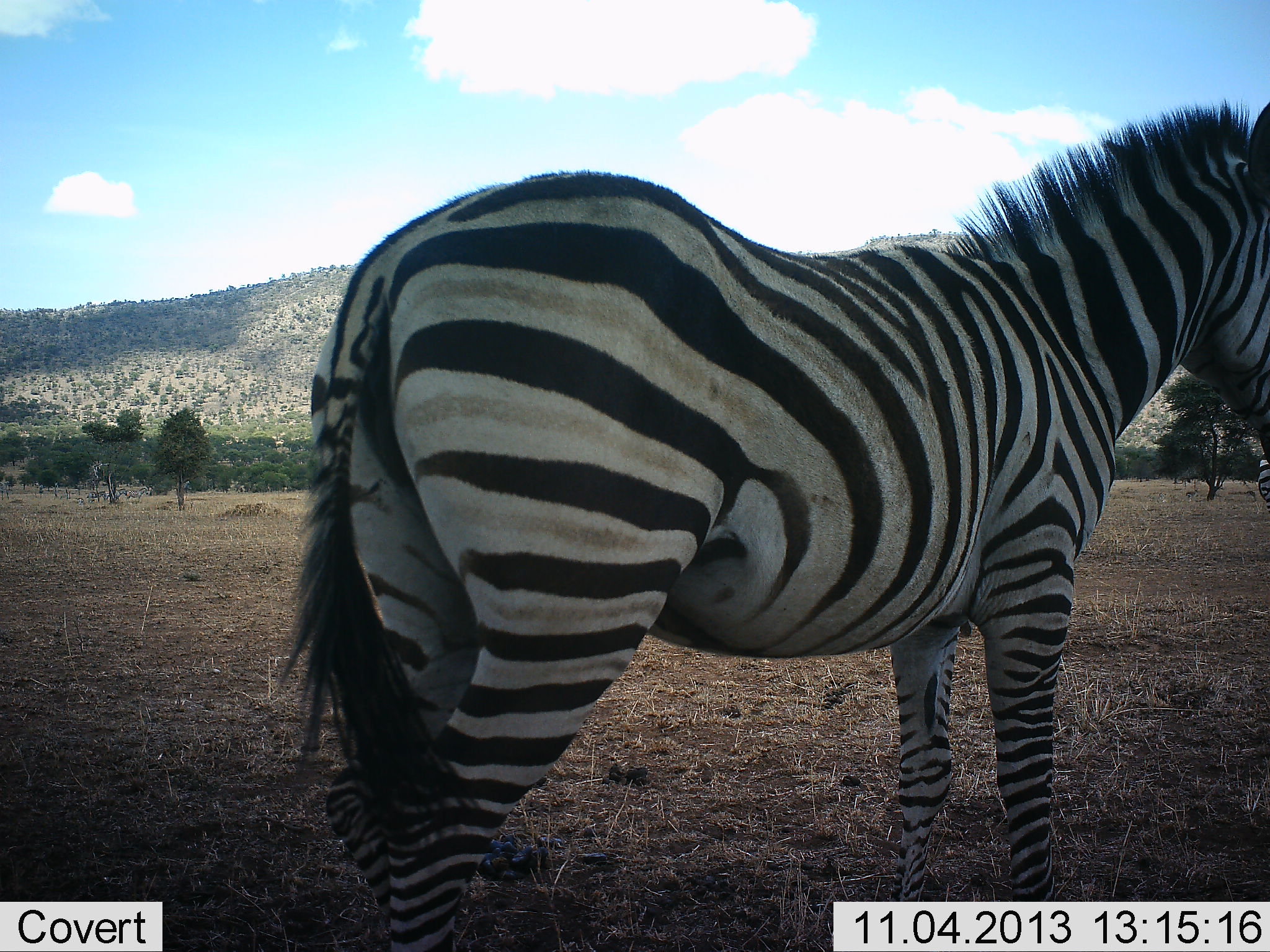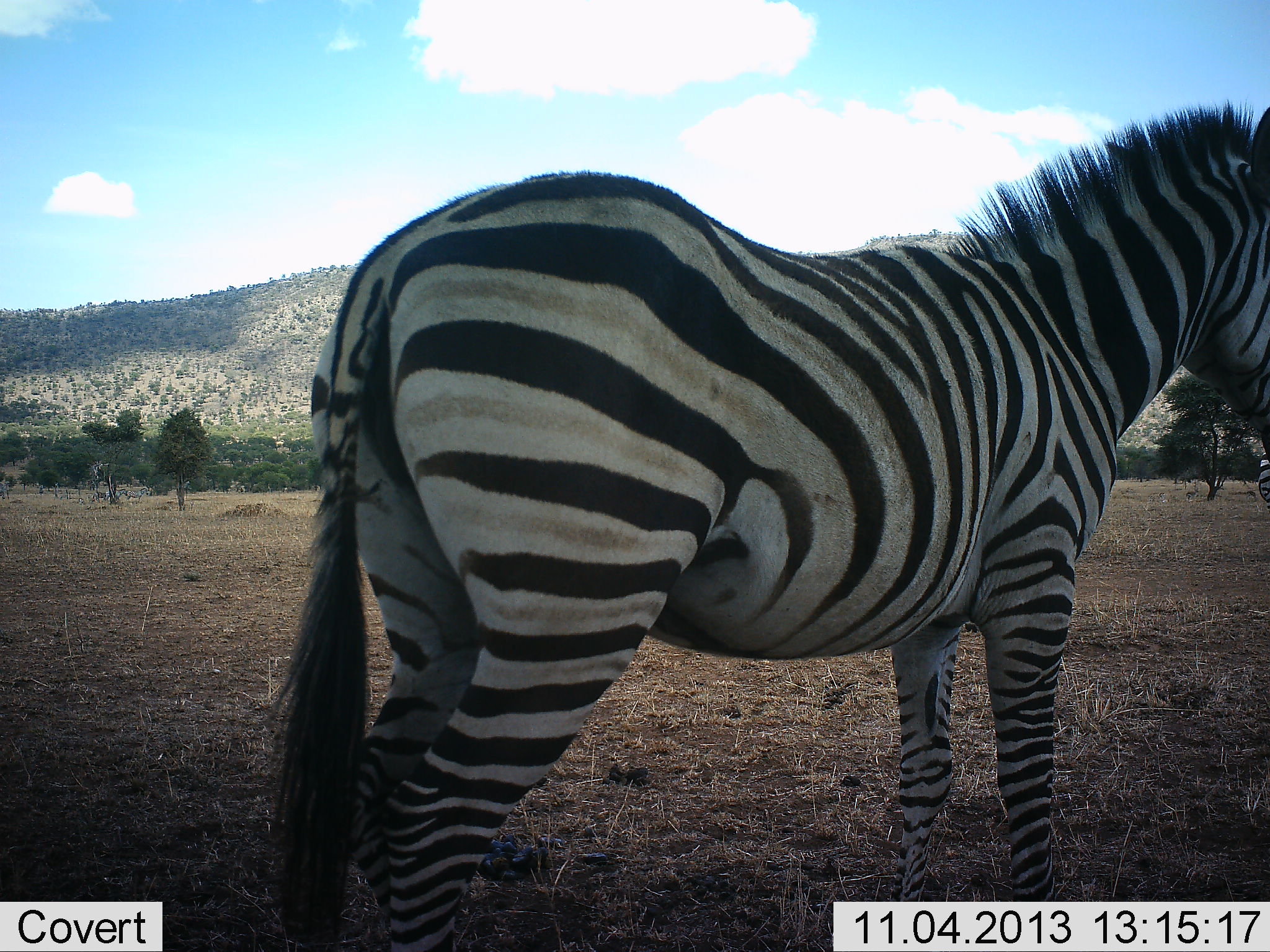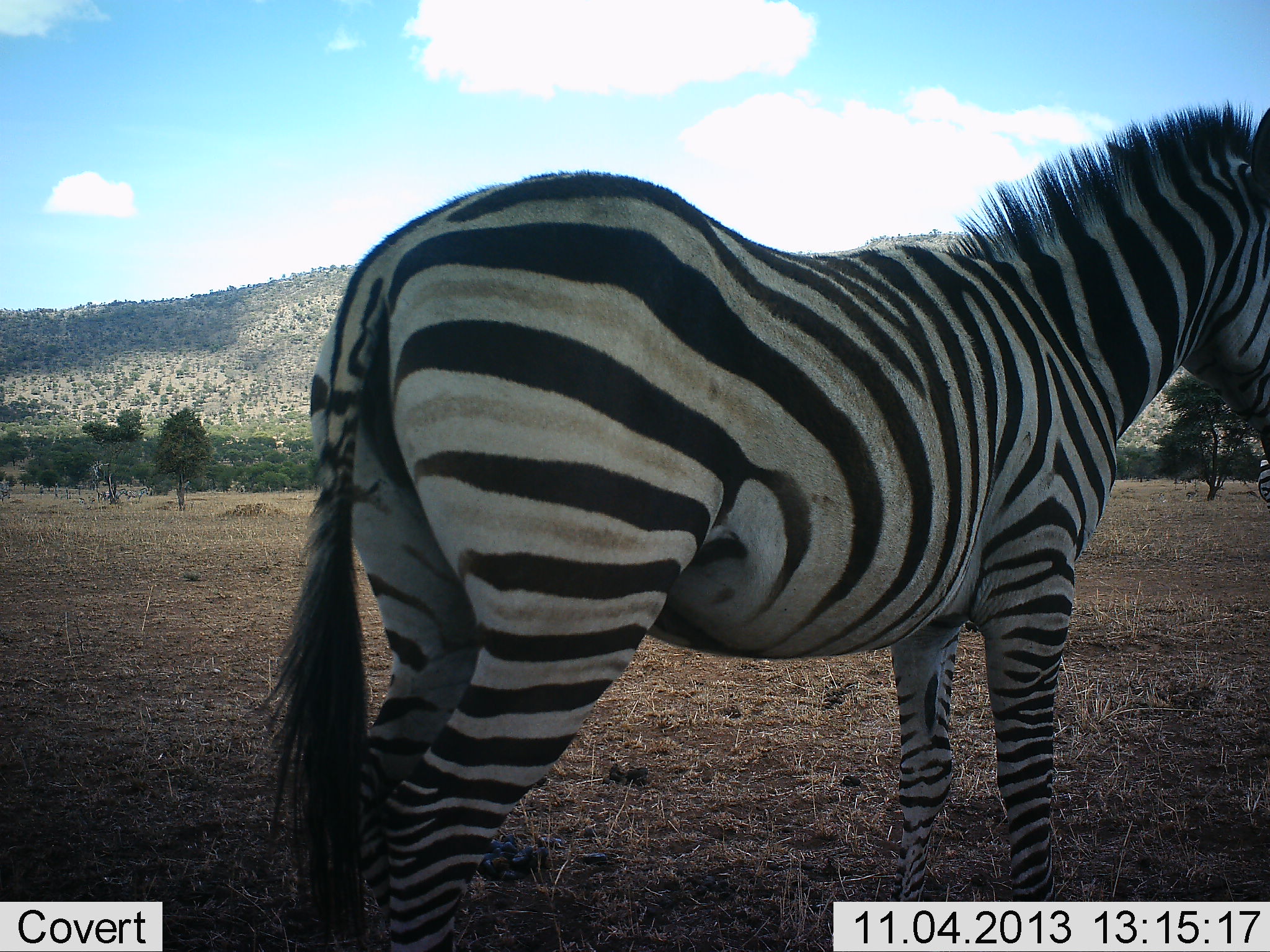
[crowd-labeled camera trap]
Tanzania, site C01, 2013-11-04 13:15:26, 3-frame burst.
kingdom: Animalia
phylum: Chordata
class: Mammalia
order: Perissodactyla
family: Equidae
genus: Equus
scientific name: Equus quagga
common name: plains zebra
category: zebra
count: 1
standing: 90%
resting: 0%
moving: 10%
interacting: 0%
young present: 0%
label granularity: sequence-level